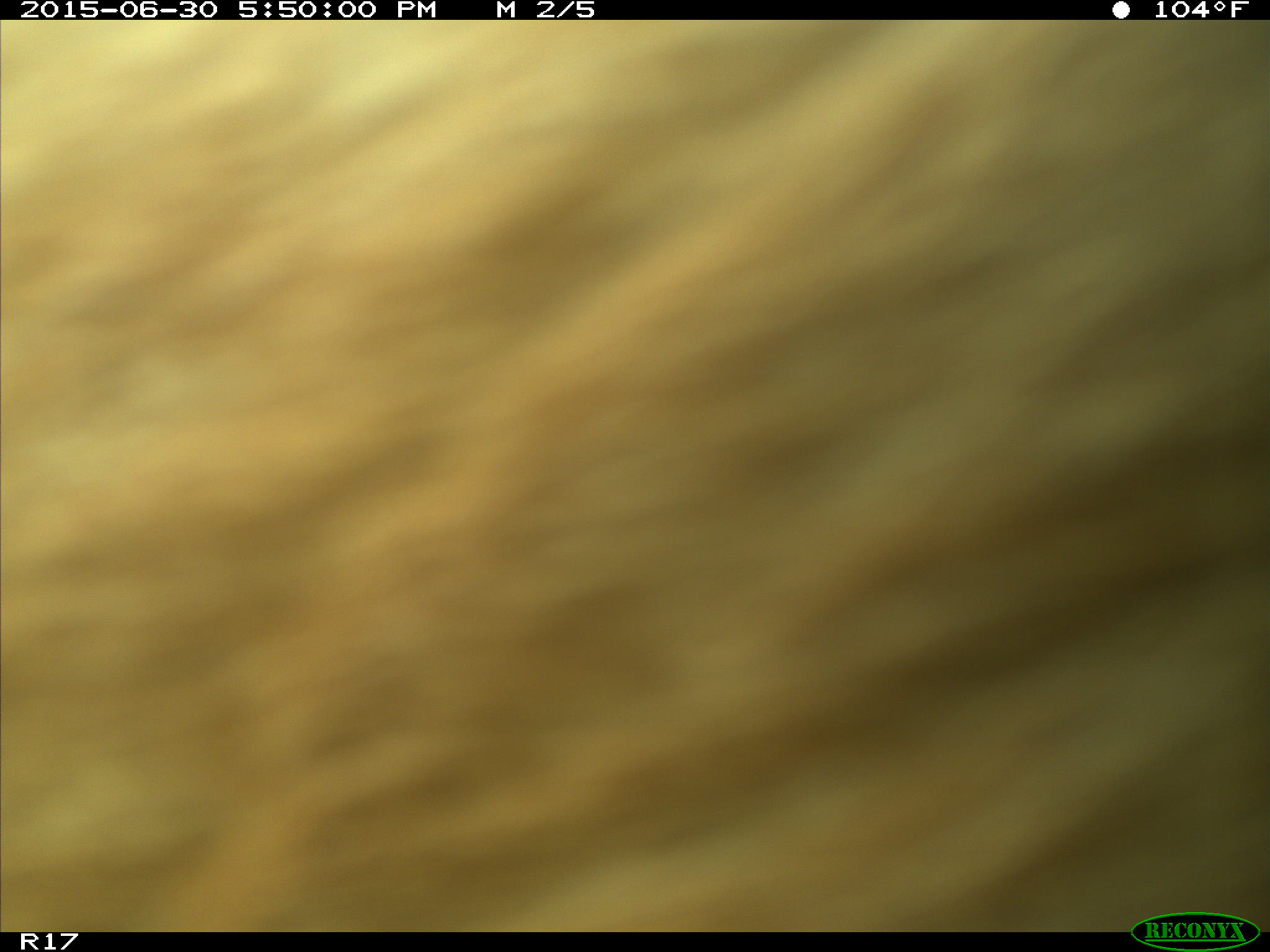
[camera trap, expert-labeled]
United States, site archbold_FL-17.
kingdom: Animalia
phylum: Chordata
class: Mammalia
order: Artiodactyla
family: Bovidae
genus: Bos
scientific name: Bos taurus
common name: domestic cow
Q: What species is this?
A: Bos taurus (domestic cow).